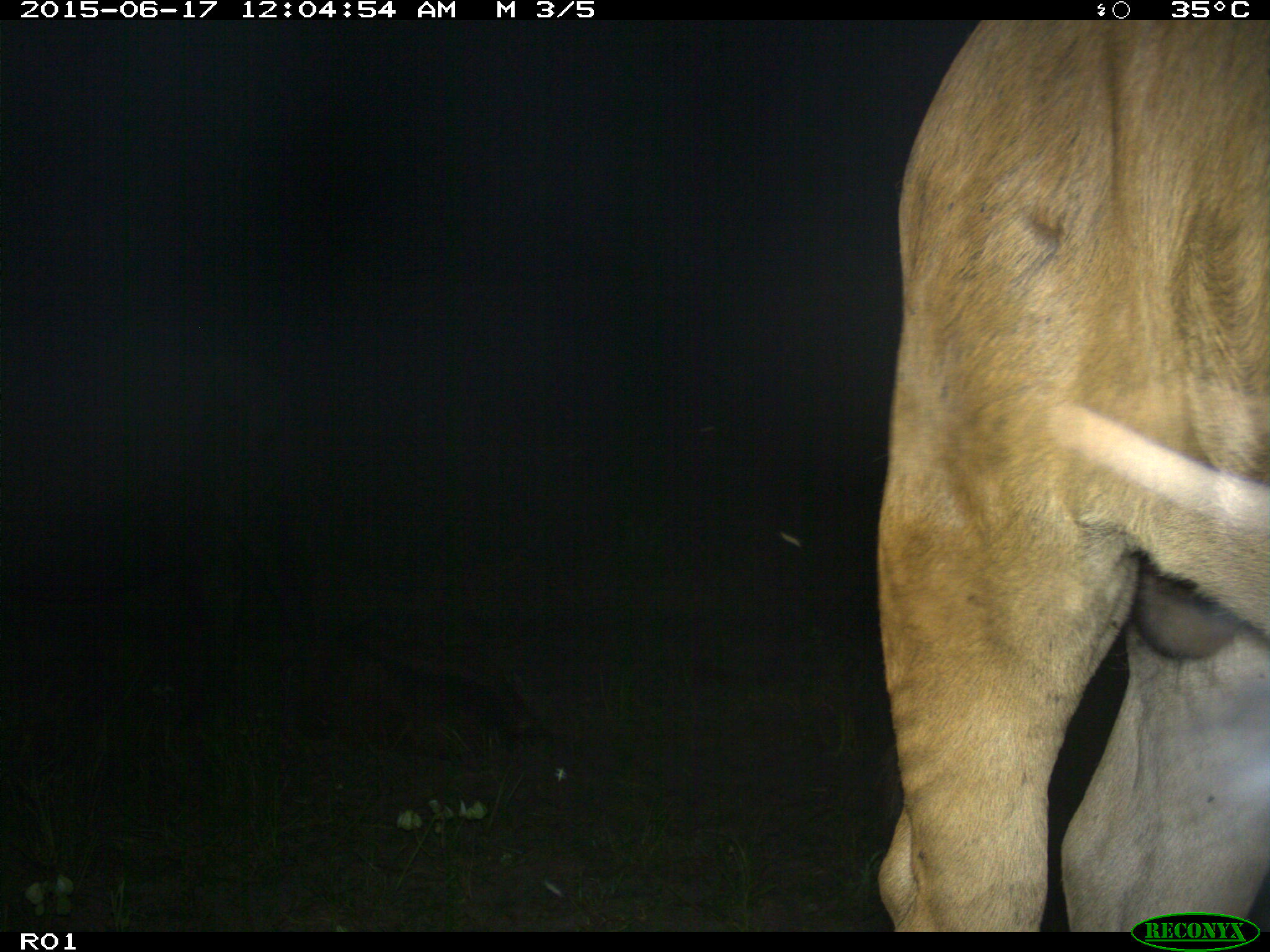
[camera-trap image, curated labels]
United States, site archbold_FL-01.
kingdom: Animalia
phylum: Chordata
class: Mammalia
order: Artiodactyla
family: Bovidae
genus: Bos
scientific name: Bos taurus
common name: domestic cow